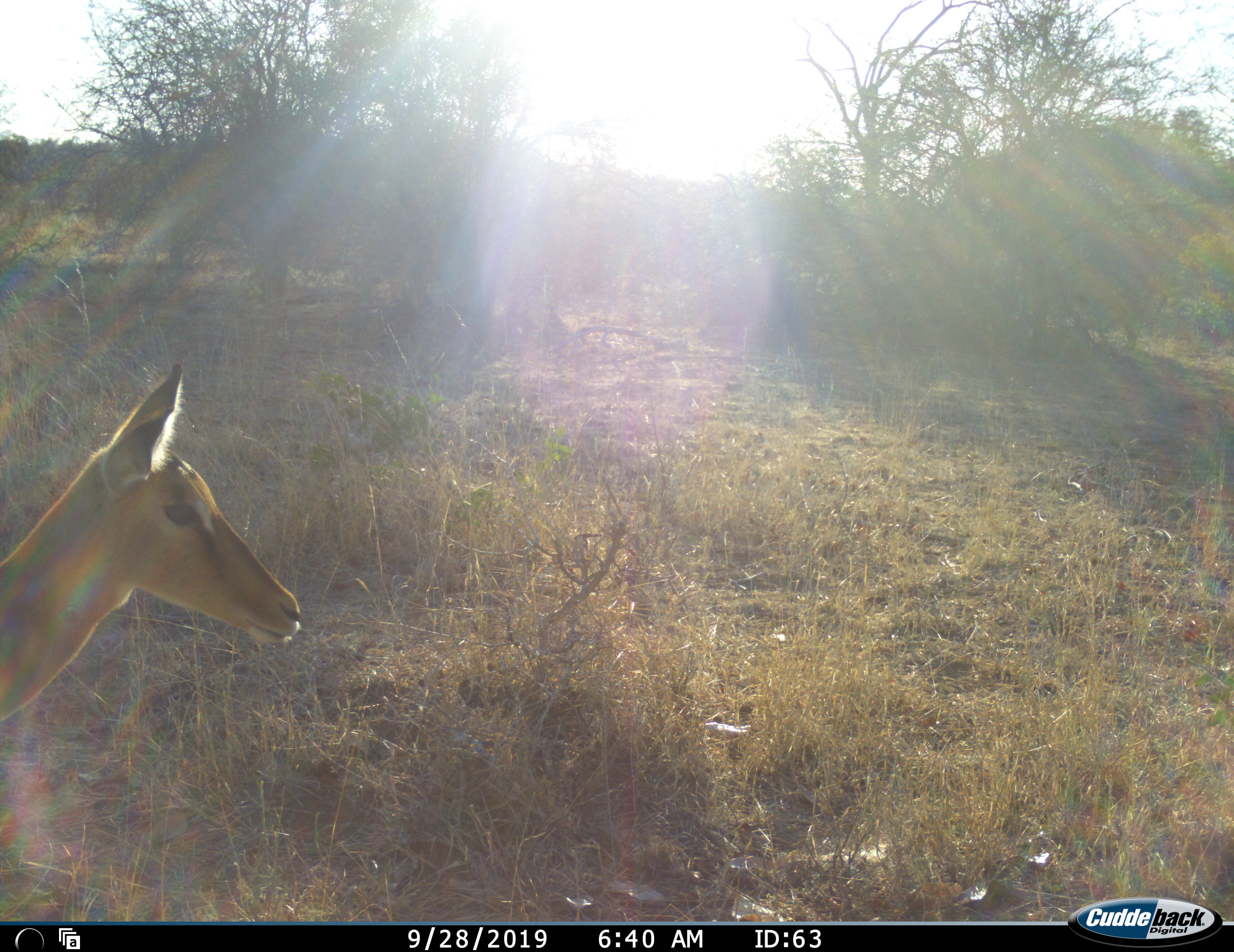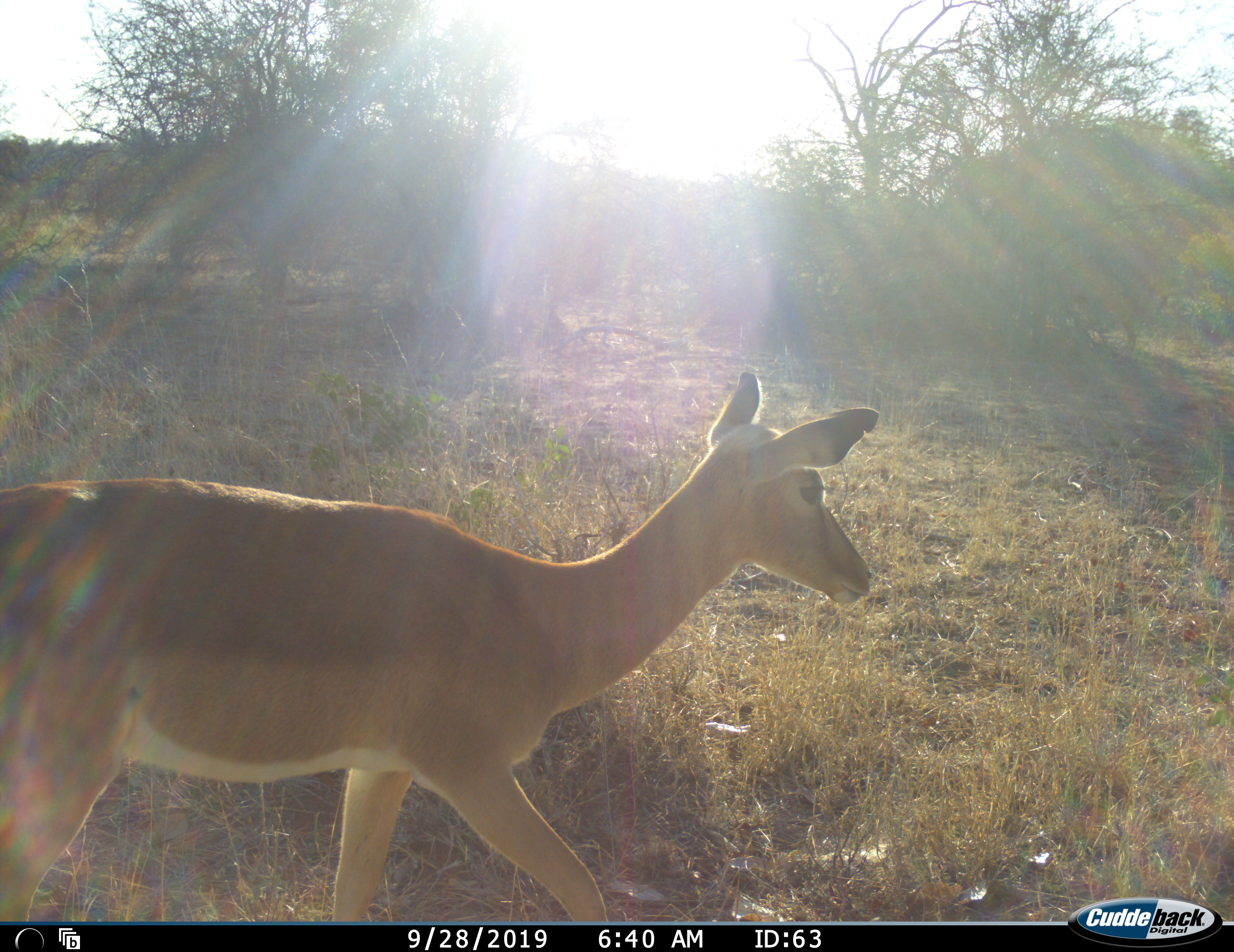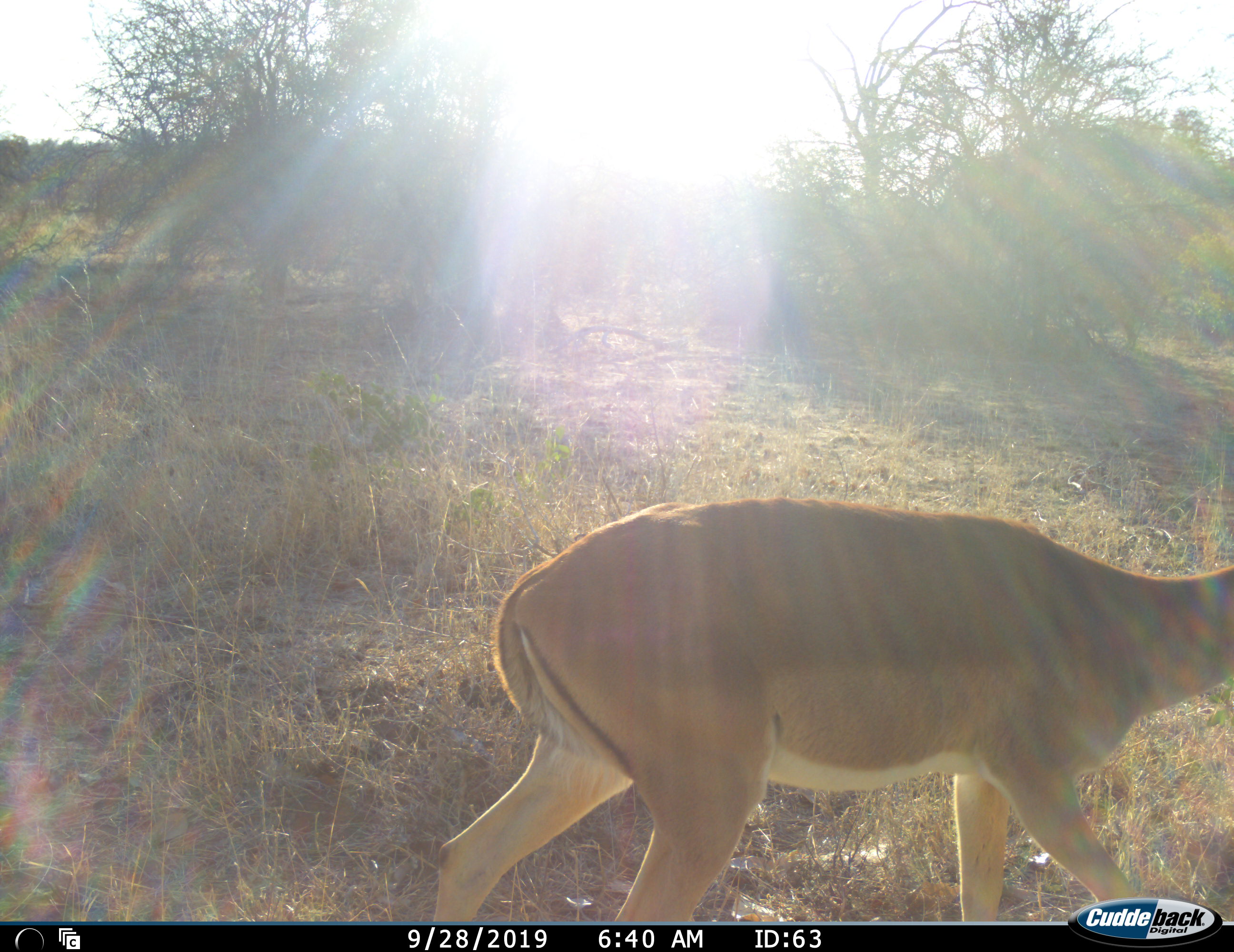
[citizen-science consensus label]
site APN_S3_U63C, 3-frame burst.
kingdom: Animalia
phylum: Chordata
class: Mammalia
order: Artiodactyla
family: Bovidae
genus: Aepyceros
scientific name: Aepyceros melampus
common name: impala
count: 1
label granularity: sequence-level